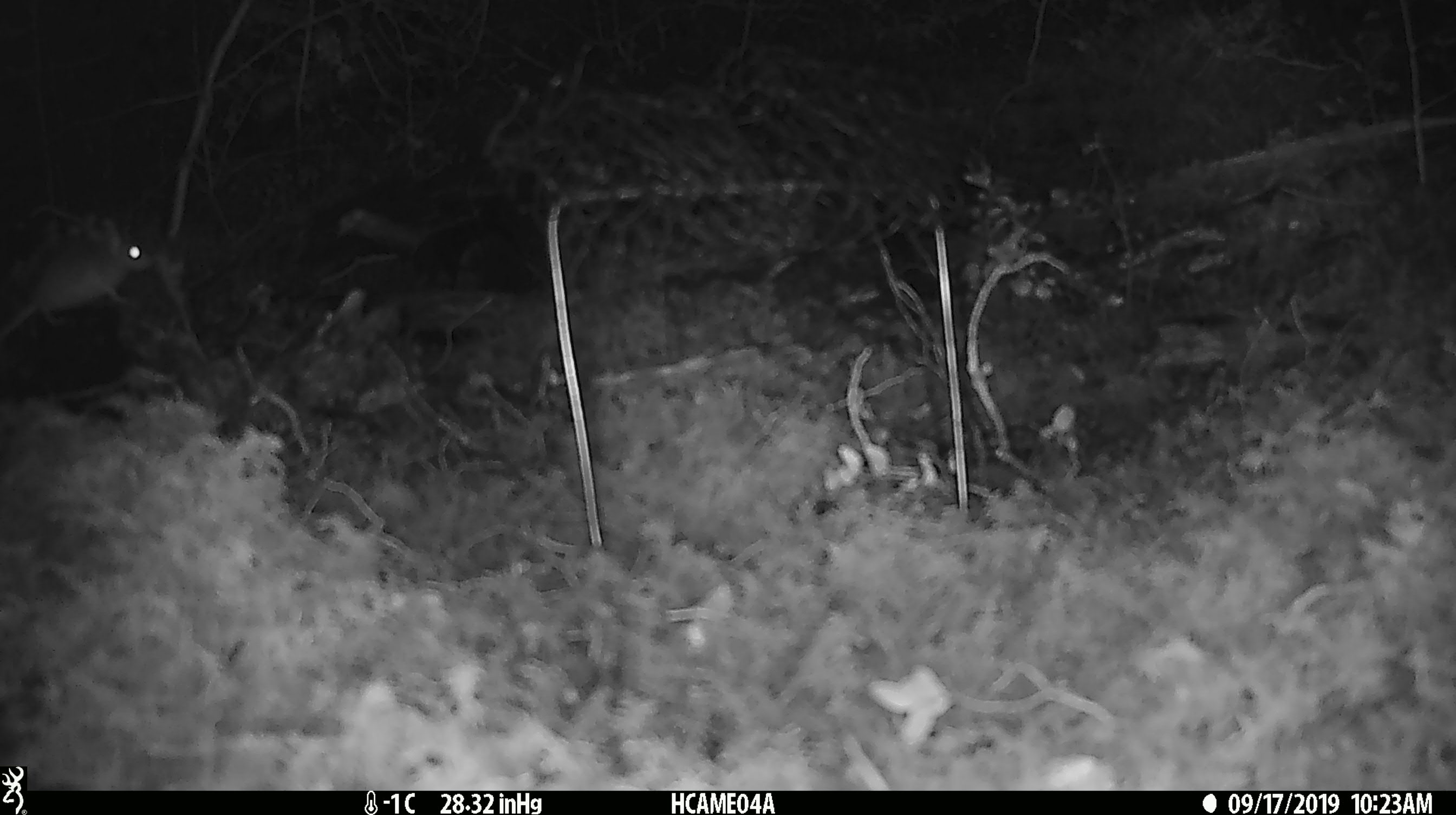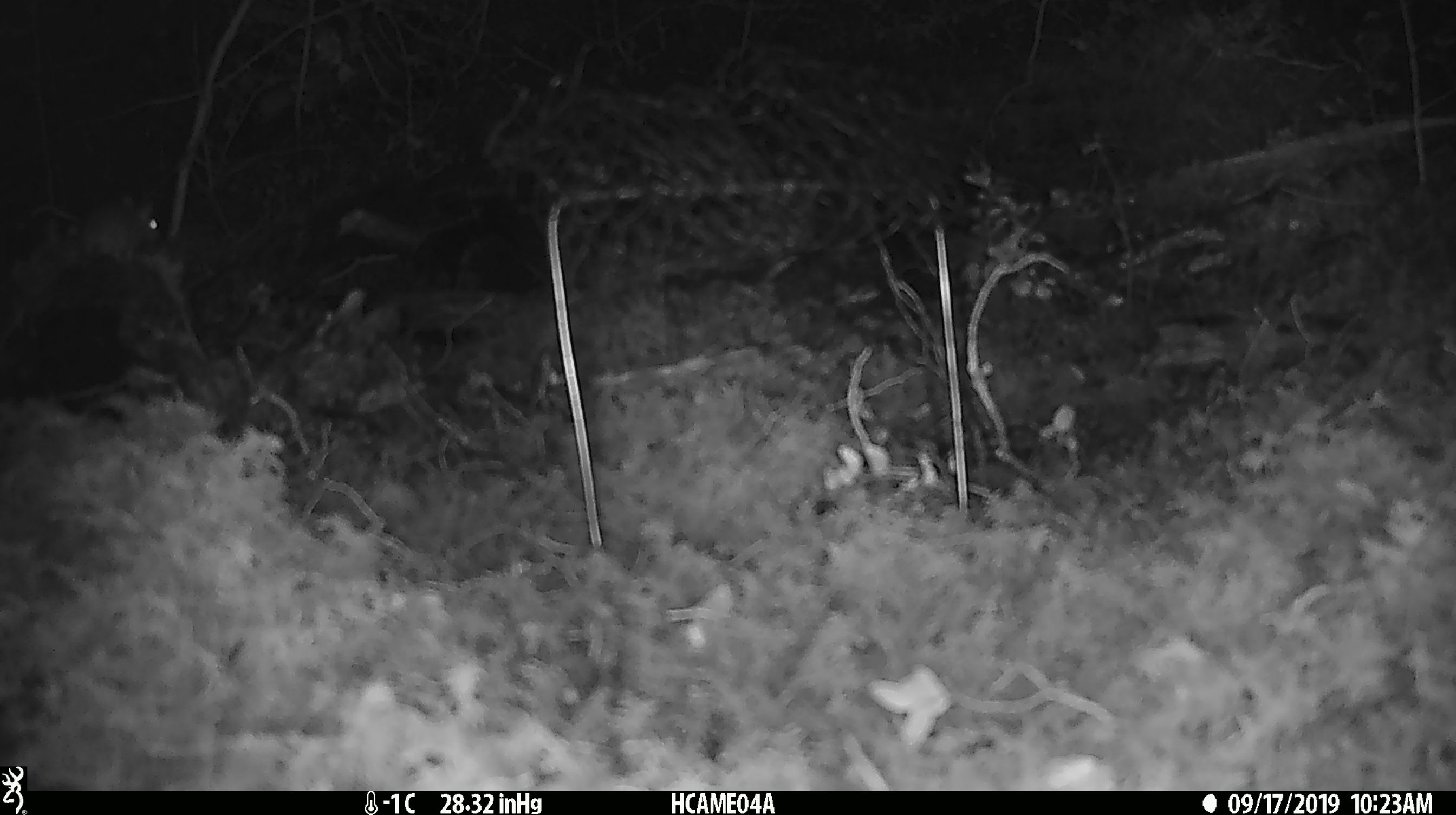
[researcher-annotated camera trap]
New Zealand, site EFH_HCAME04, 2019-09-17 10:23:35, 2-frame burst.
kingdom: Animalia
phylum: Chordata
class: Mammalia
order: Rodentia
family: Muridae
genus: Mus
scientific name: Mus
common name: mouse